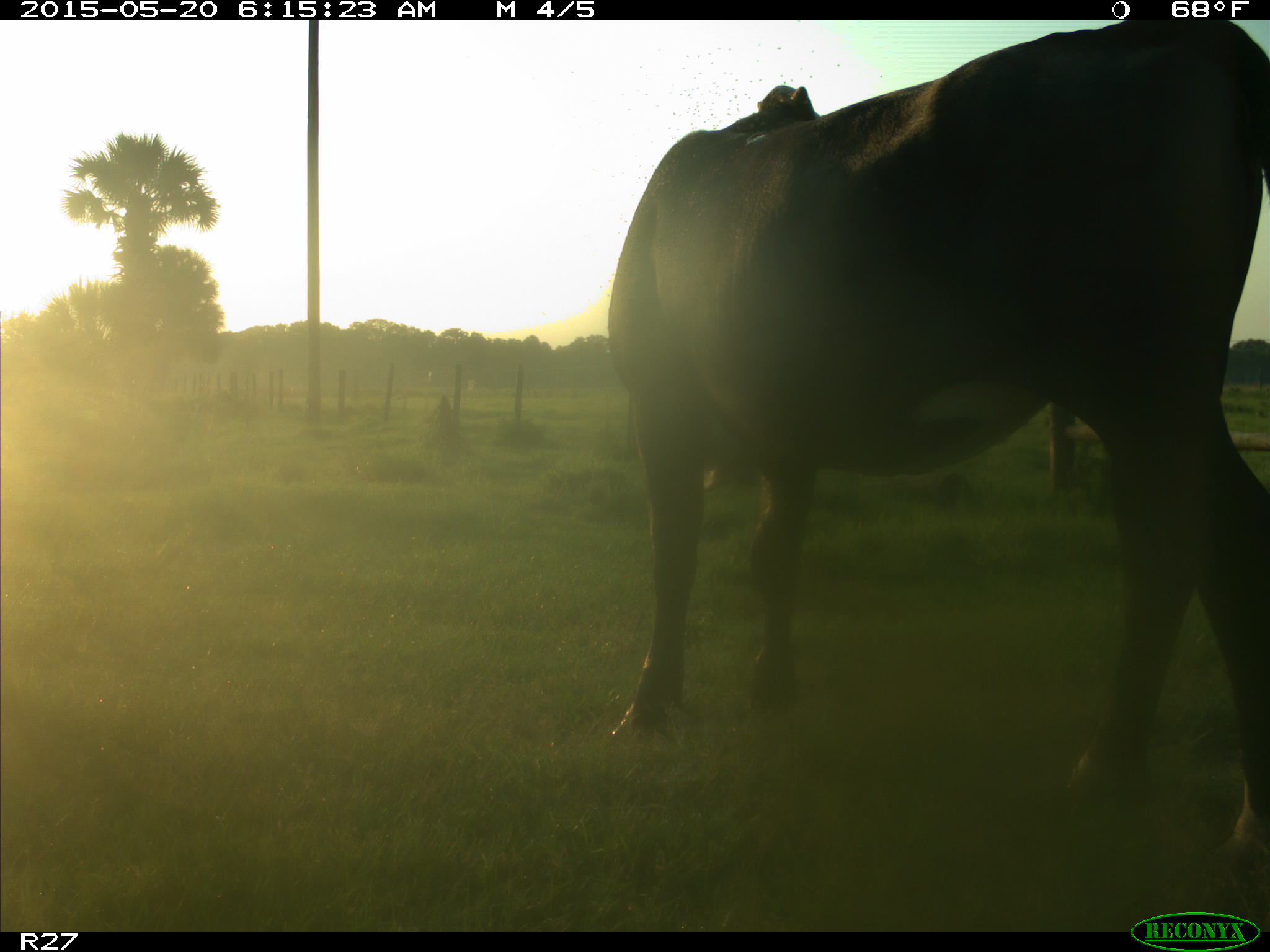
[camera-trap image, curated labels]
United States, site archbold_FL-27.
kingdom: Animalia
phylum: Chordata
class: Mammalia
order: Artiodactyla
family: Bovidae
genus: Bos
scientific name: Bos taurus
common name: domestic cow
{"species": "Bos taurus (domestic cow)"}